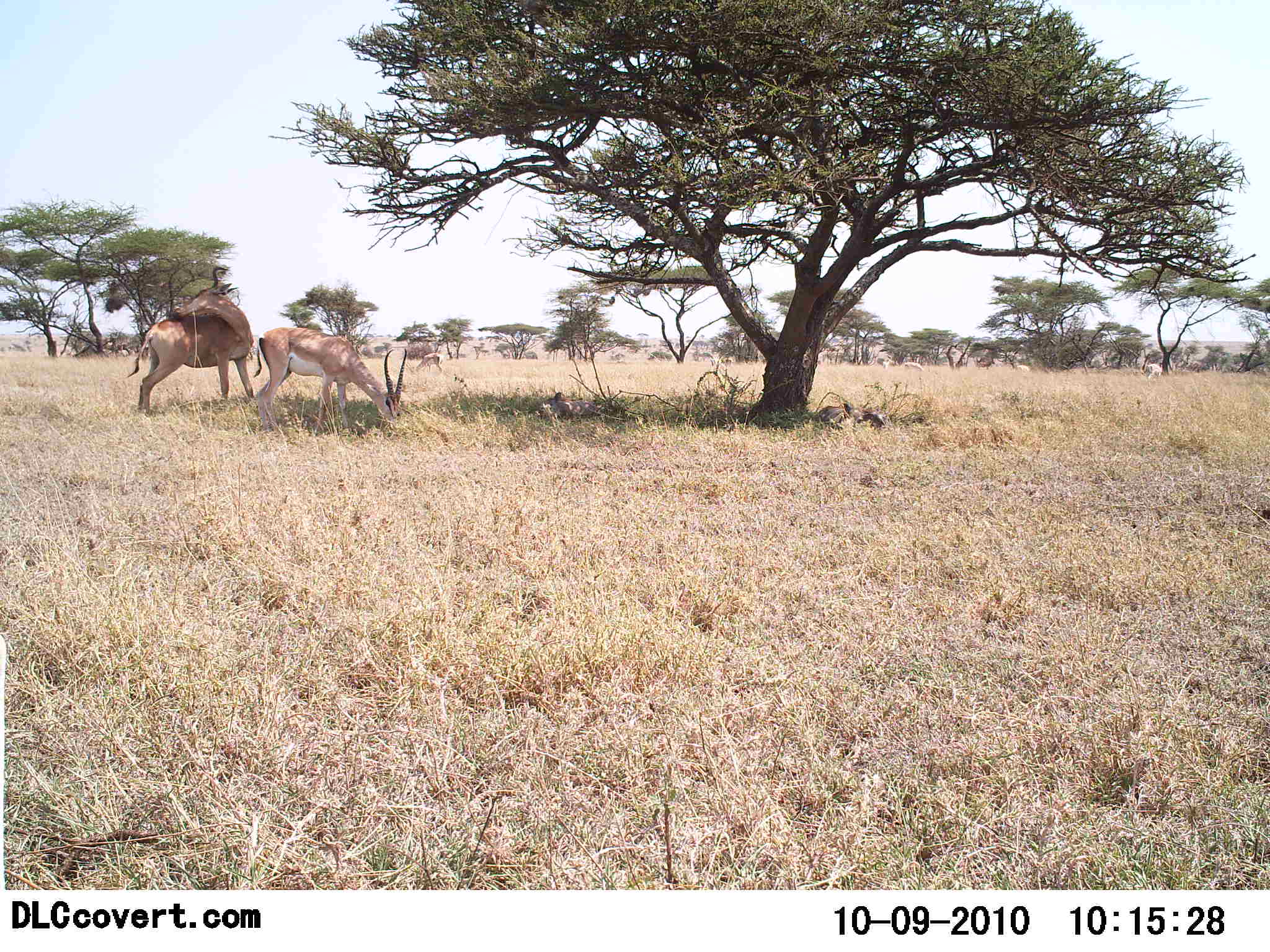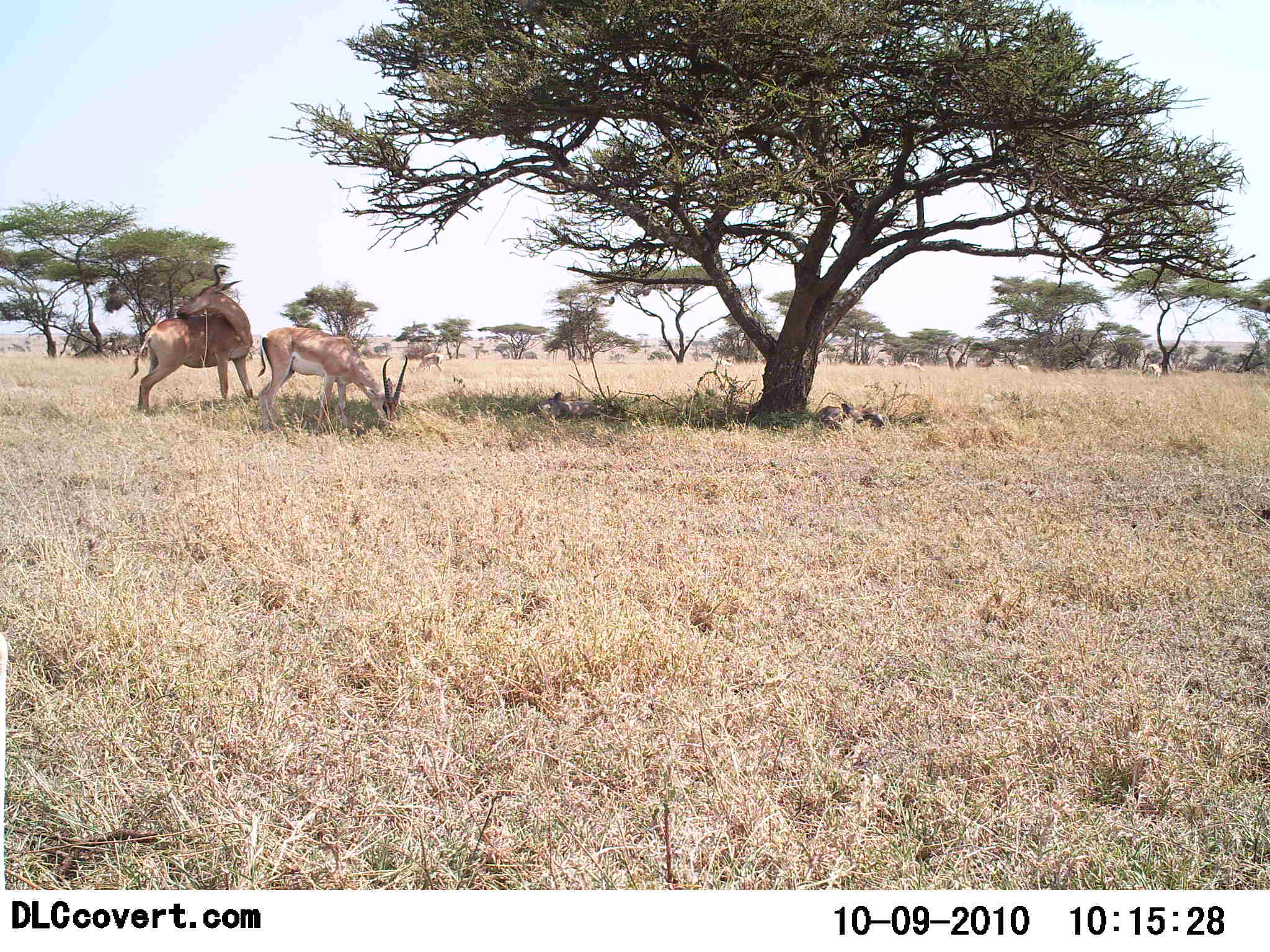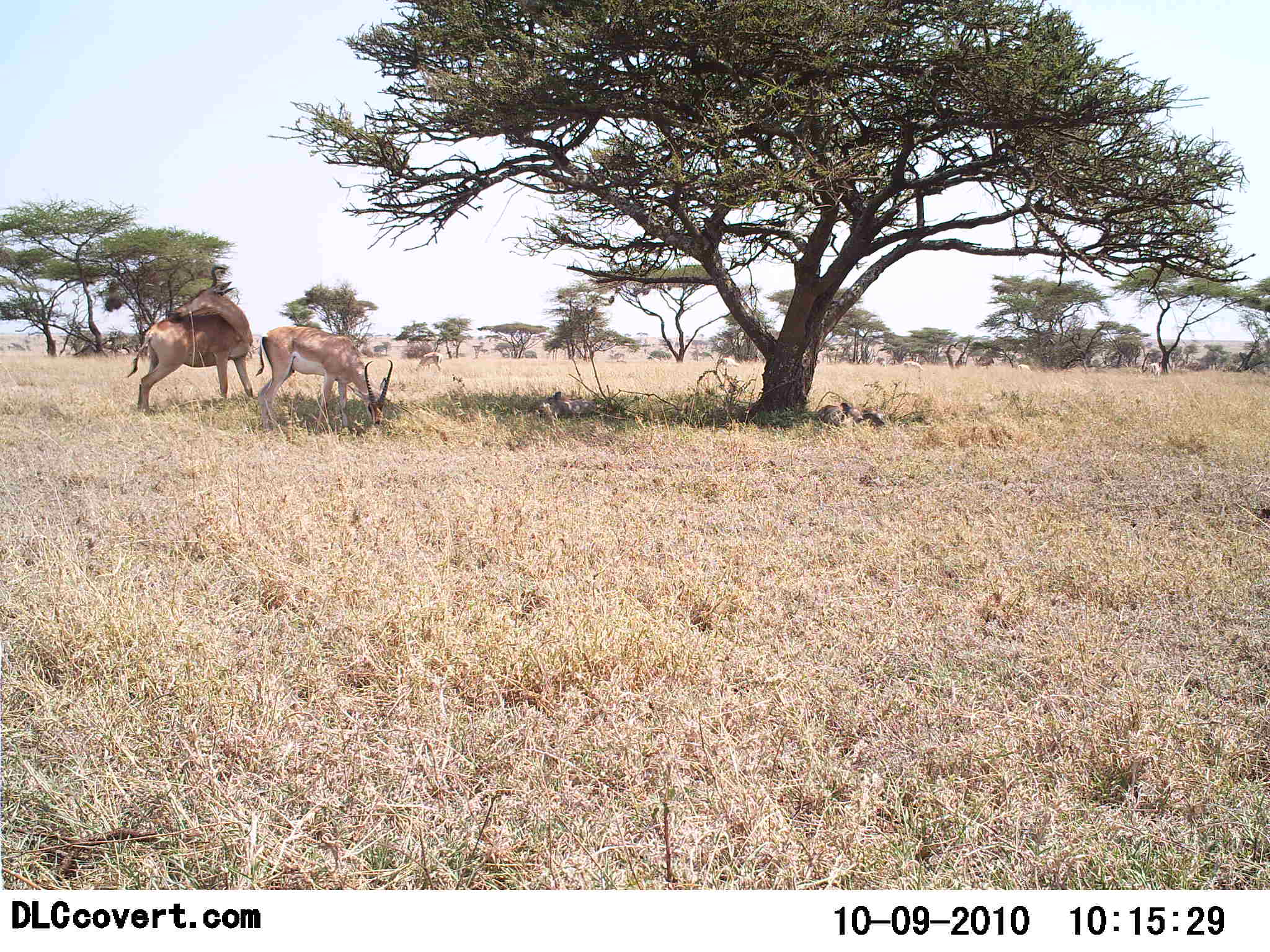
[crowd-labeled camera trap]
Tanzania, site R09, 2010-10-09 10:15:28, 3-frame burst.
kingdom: Animalia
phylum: Chordata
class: Mammalia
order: Artiodactyla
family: Bovidae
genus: Nanger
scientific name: Nanger granti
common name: grant's gazelle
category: gazellegrants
Gazellegrants (grant's gazelle) (Nanger granti), count 2. Behavior (volunteer vote fractions): standing 54%, resting 0%, moving 8%, interacting 8%. Young present (vote fraction): 0%. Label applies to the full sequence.